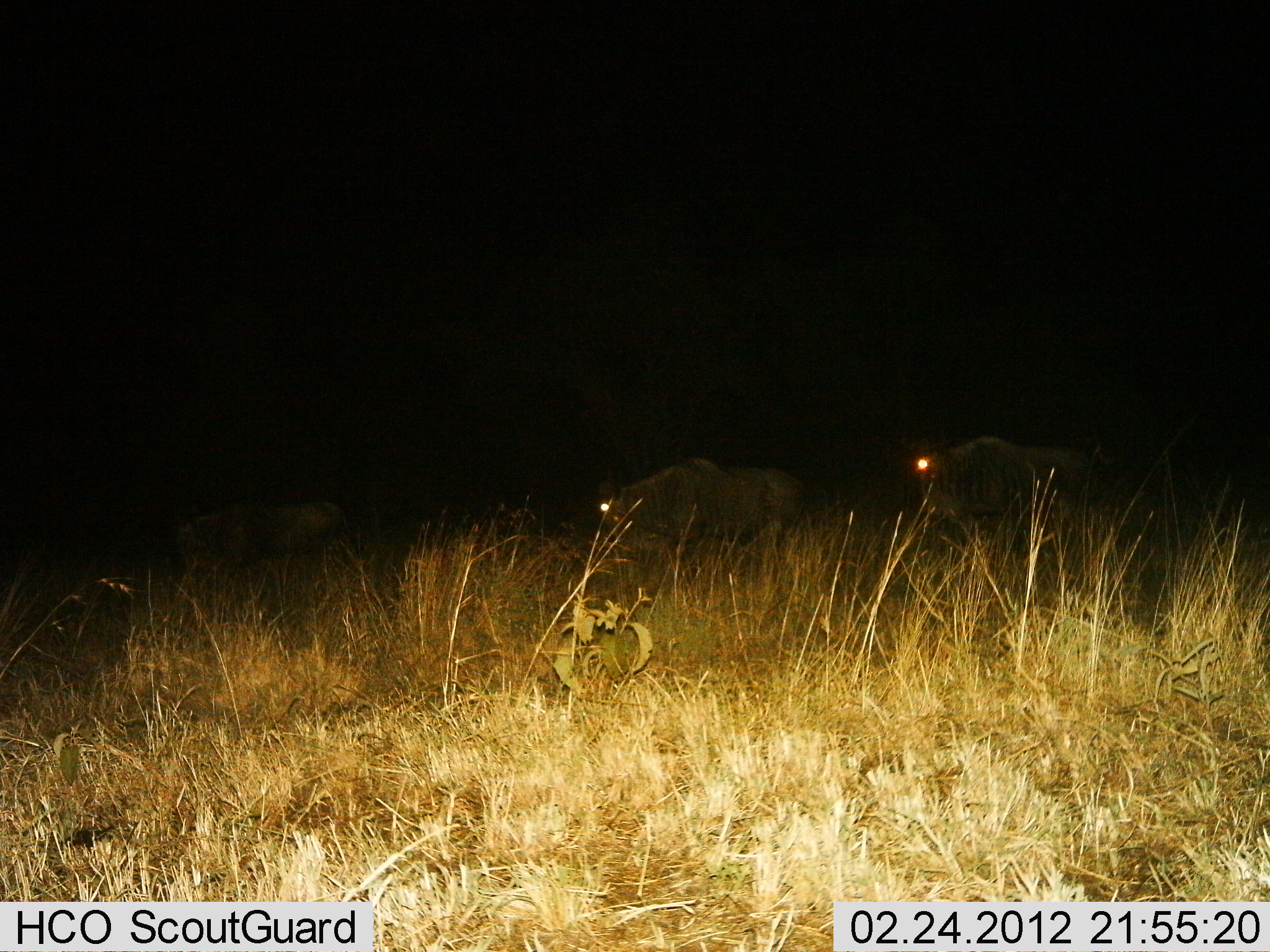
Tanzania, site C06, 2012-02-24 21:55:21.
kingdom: Animalia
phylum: Chordata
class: Mammalia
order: Artiodactyla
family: Bovidae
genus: Connochaetes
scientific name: Connochaetes taurinus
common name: blue wildebeest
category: wildebeest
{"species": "wildebeest (blue wildebeest) (Connochaetes taurinus)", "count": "3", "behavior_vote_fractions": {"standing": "55%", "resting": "0%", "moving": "36%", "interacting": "0%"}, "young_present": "0%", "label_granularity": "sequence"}